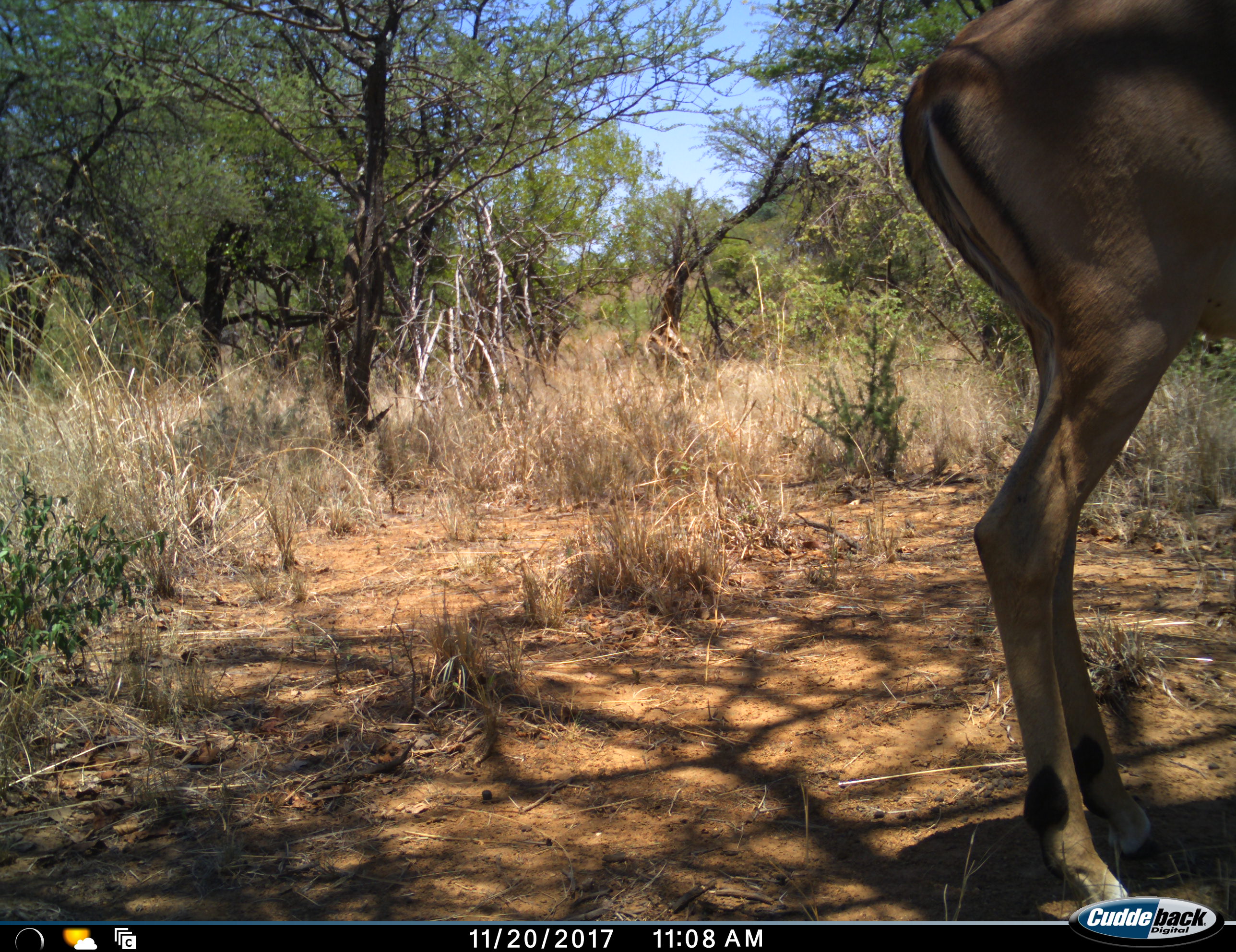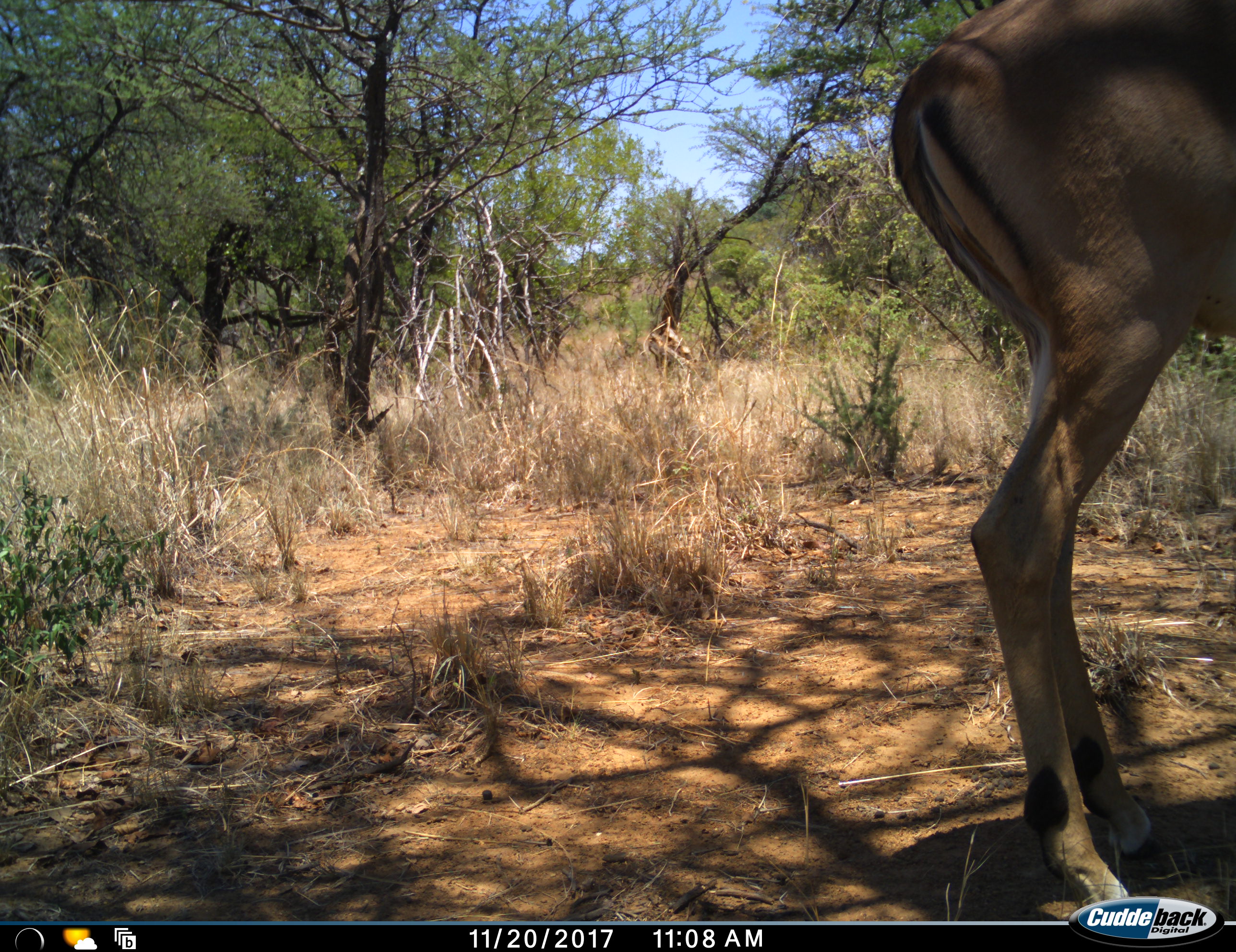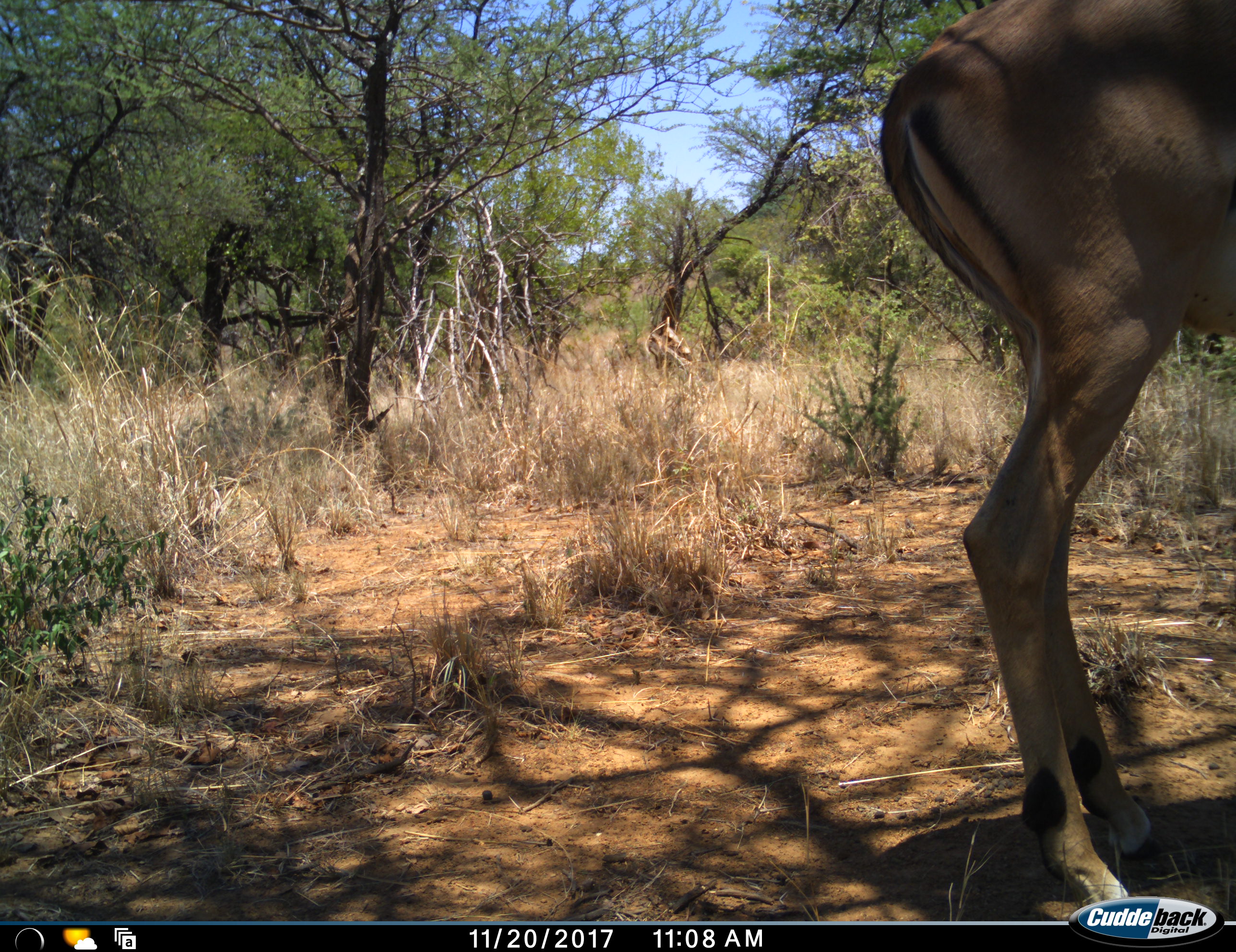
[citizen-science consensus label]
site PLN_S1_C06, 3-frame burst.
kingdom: Animalia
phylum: Chordata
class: Mammalia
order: Artiodactyla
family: Bovidae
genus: Aepyceros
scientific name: Aepyceros melampus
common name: impala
Impala (Aepyceros melampus), count 1. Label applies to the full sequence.